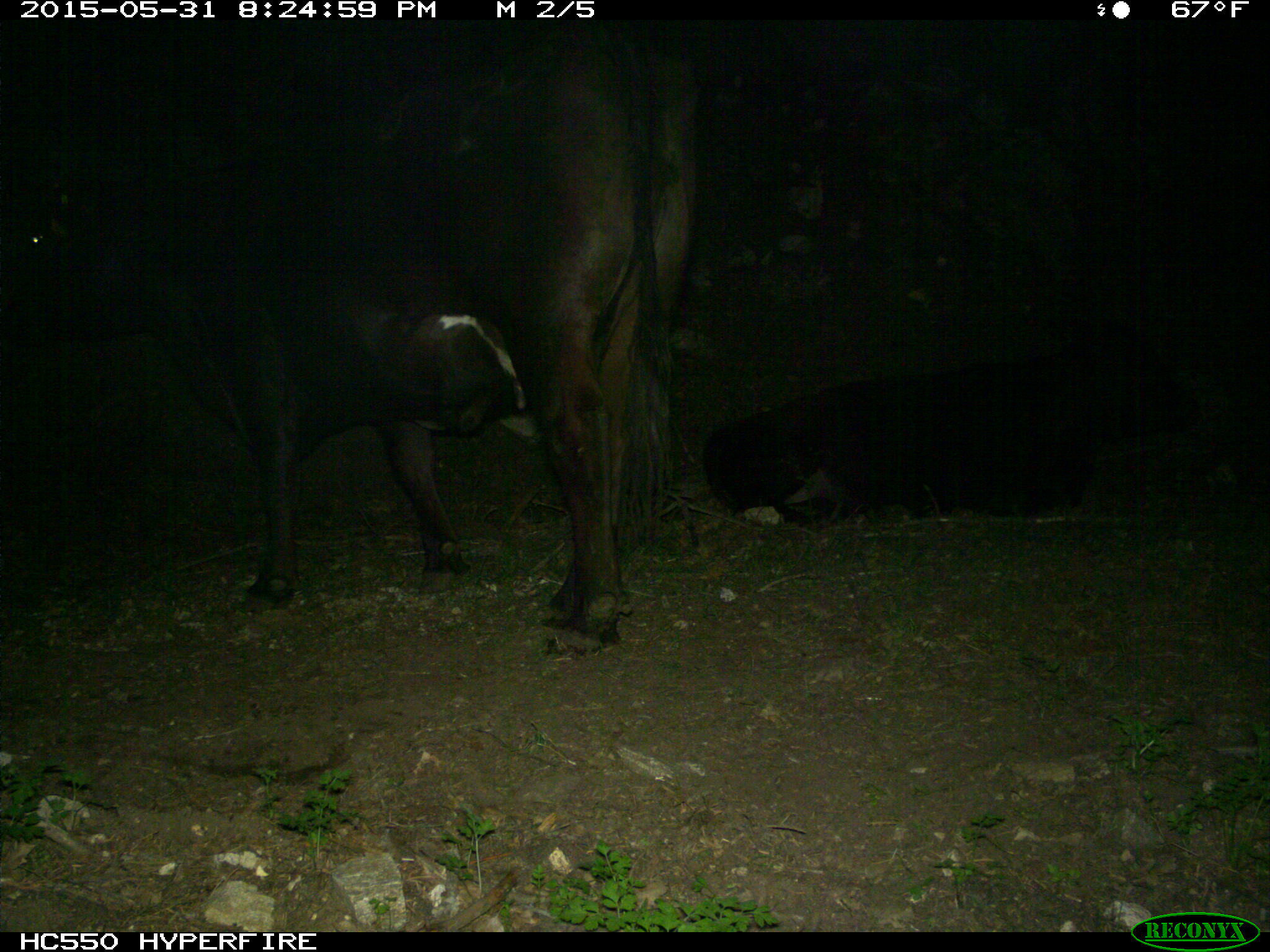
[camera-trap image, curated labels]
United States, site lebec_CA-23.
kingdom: Animalia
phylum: Chordata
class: Mammalia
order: Artiodactyla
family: Bovidae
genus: Bos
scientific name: Bos taurus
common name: domestic cow